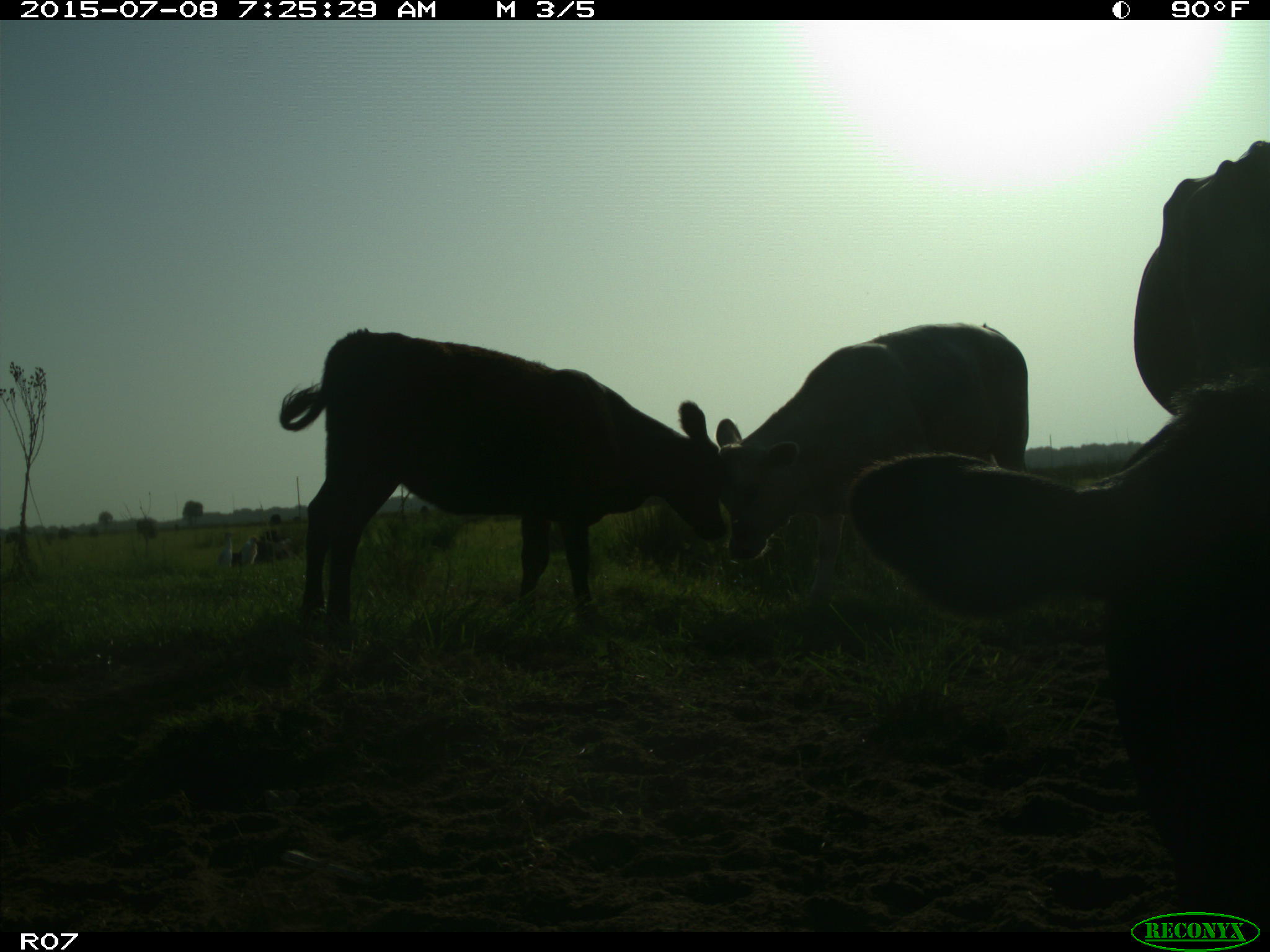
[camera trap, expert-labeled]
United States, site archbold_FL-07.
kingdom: Animalia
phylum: Chordata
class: Mammalia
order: Artiodactyla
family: Bovidae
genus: Bos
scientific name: Bos taurus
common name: domestic cow